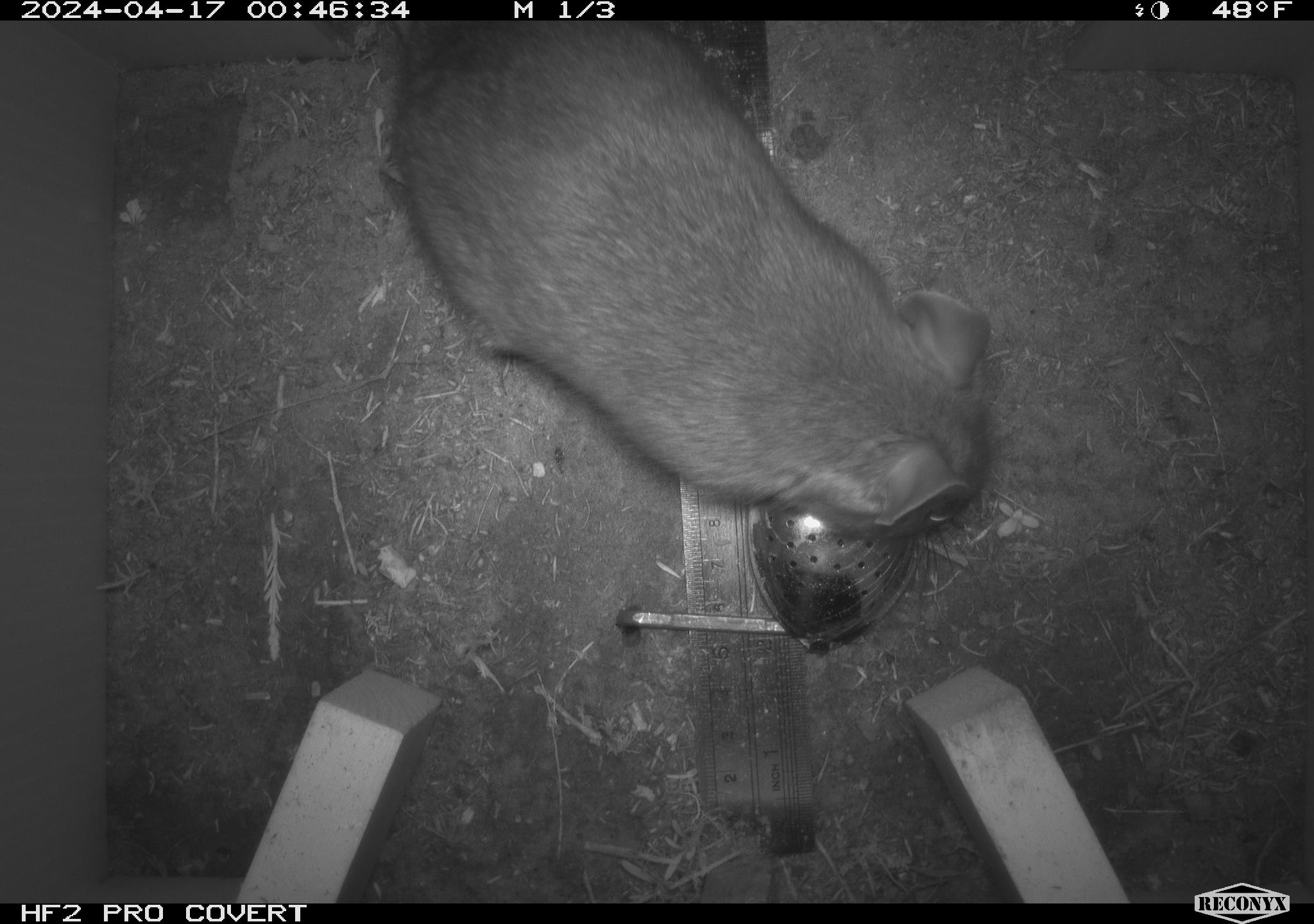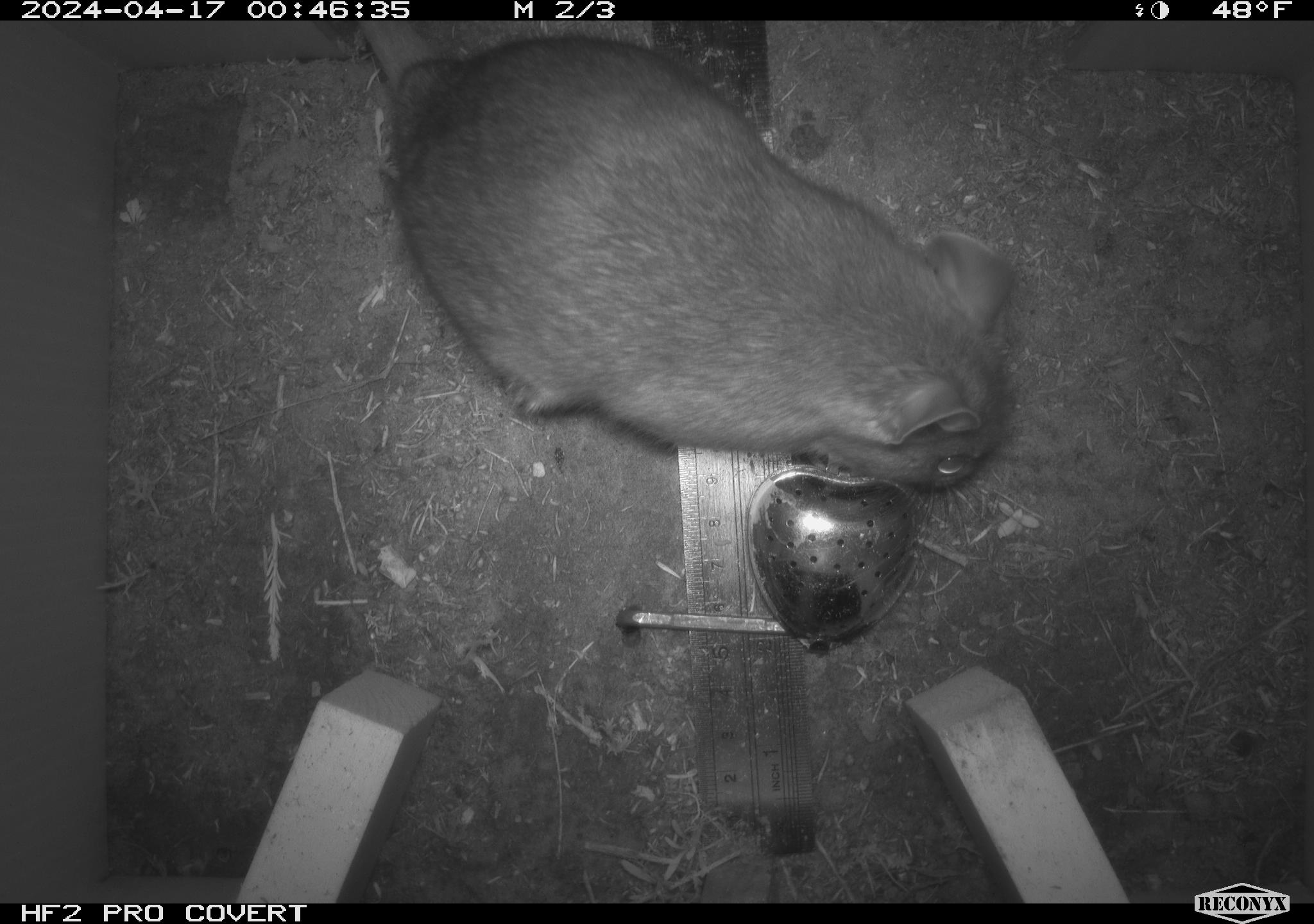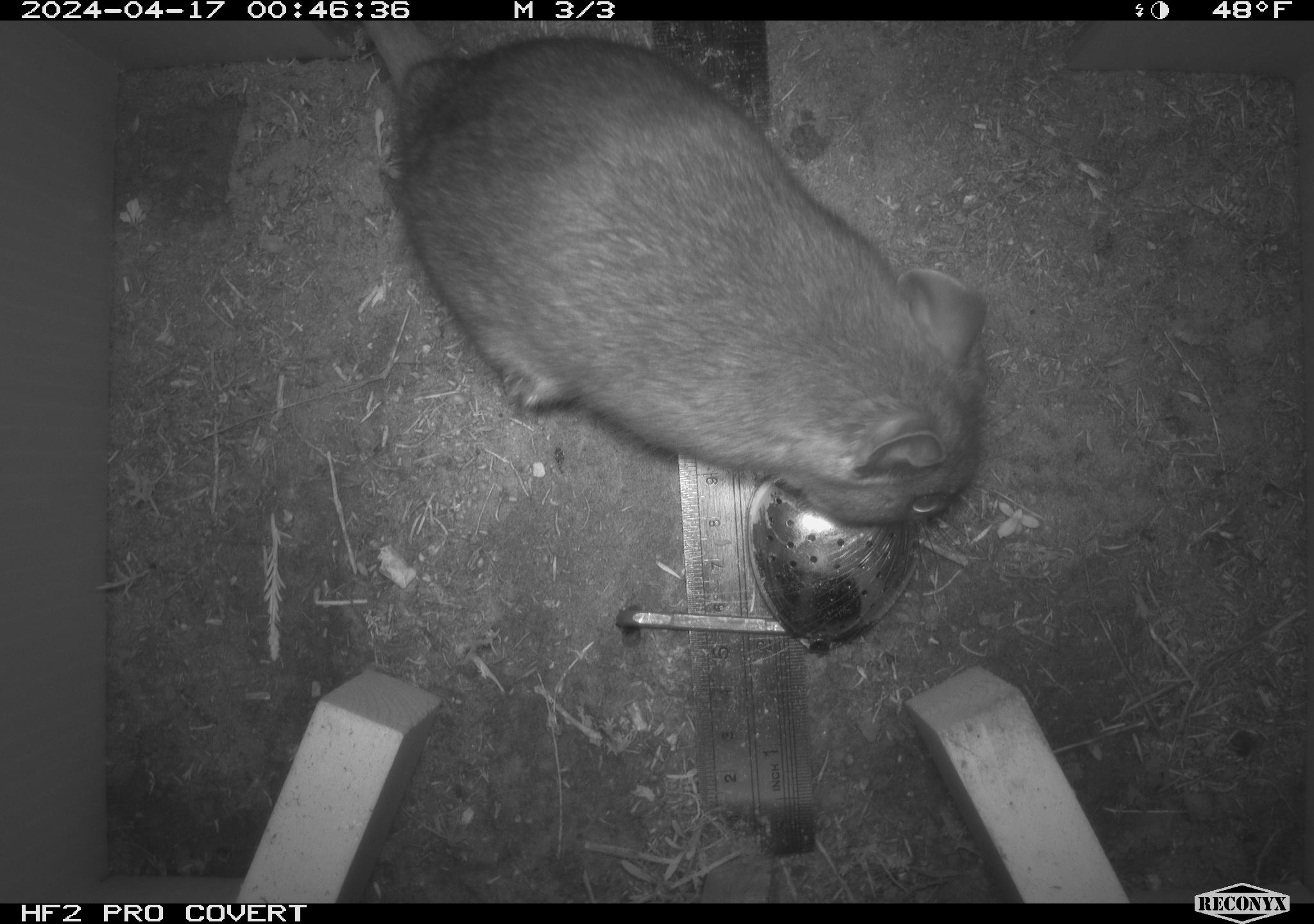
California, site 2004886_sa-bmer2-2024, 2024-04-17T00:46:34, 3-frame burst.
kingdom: Animalia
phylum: Chordata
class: Mammalia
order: Rodentia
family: Muridae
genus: Rattus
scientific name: Rattus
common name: rat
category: rattus species